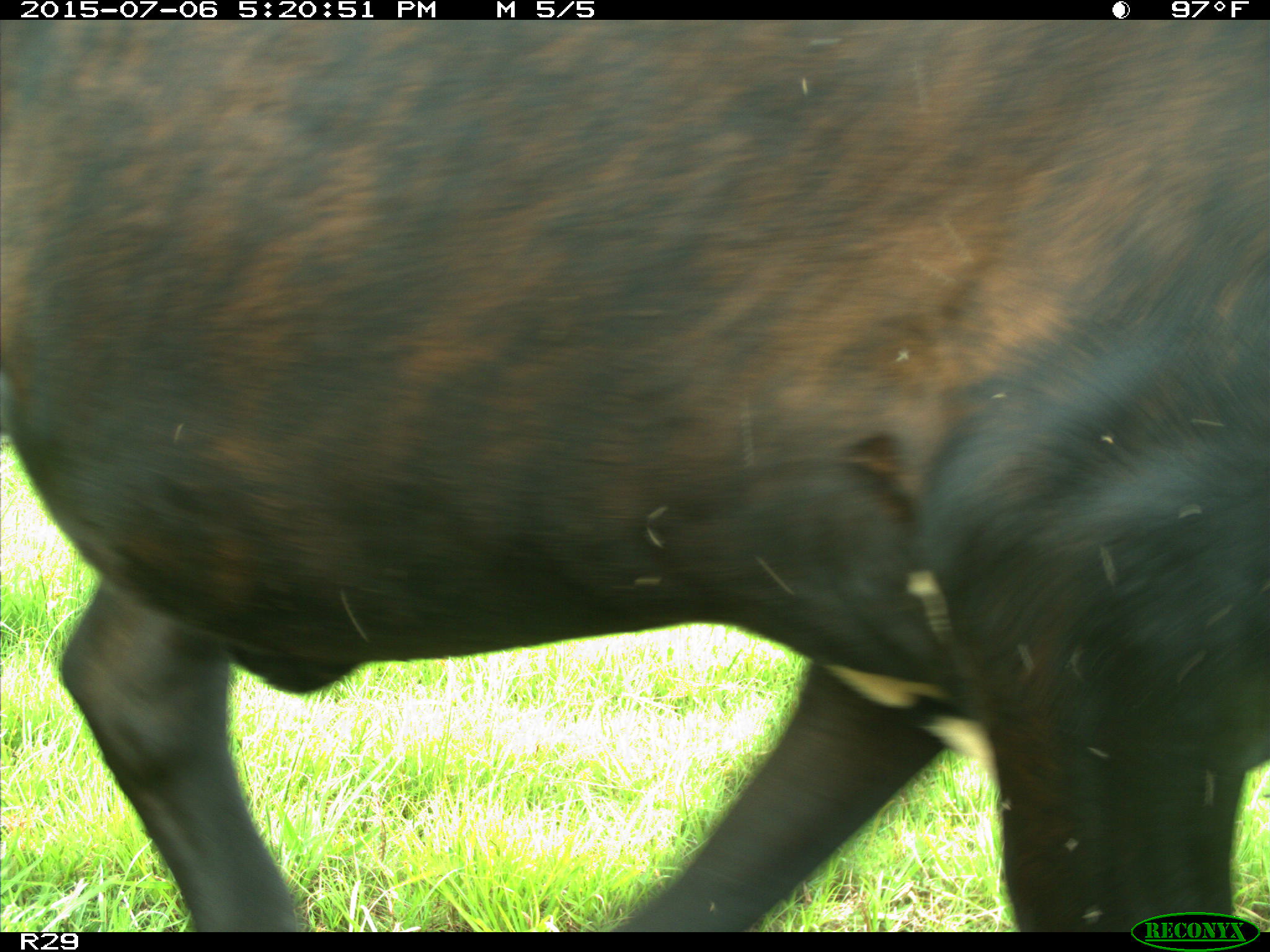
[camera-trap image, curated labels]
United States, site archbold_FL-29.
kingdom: Animalia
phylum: Chordata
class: Mammalia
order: Artiodactyla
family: Bovidae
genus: Bos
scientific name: Bos taurus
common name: domestic cow